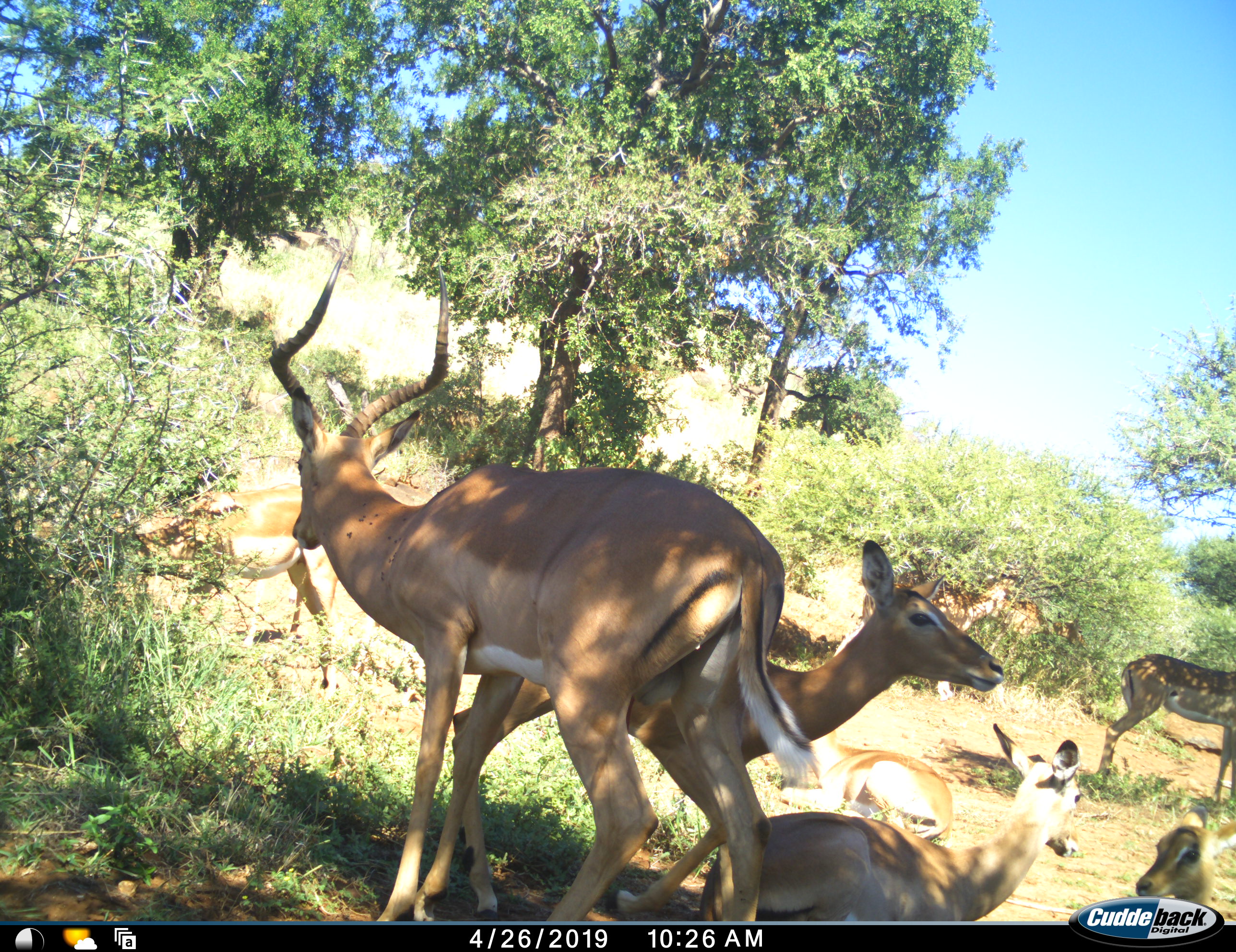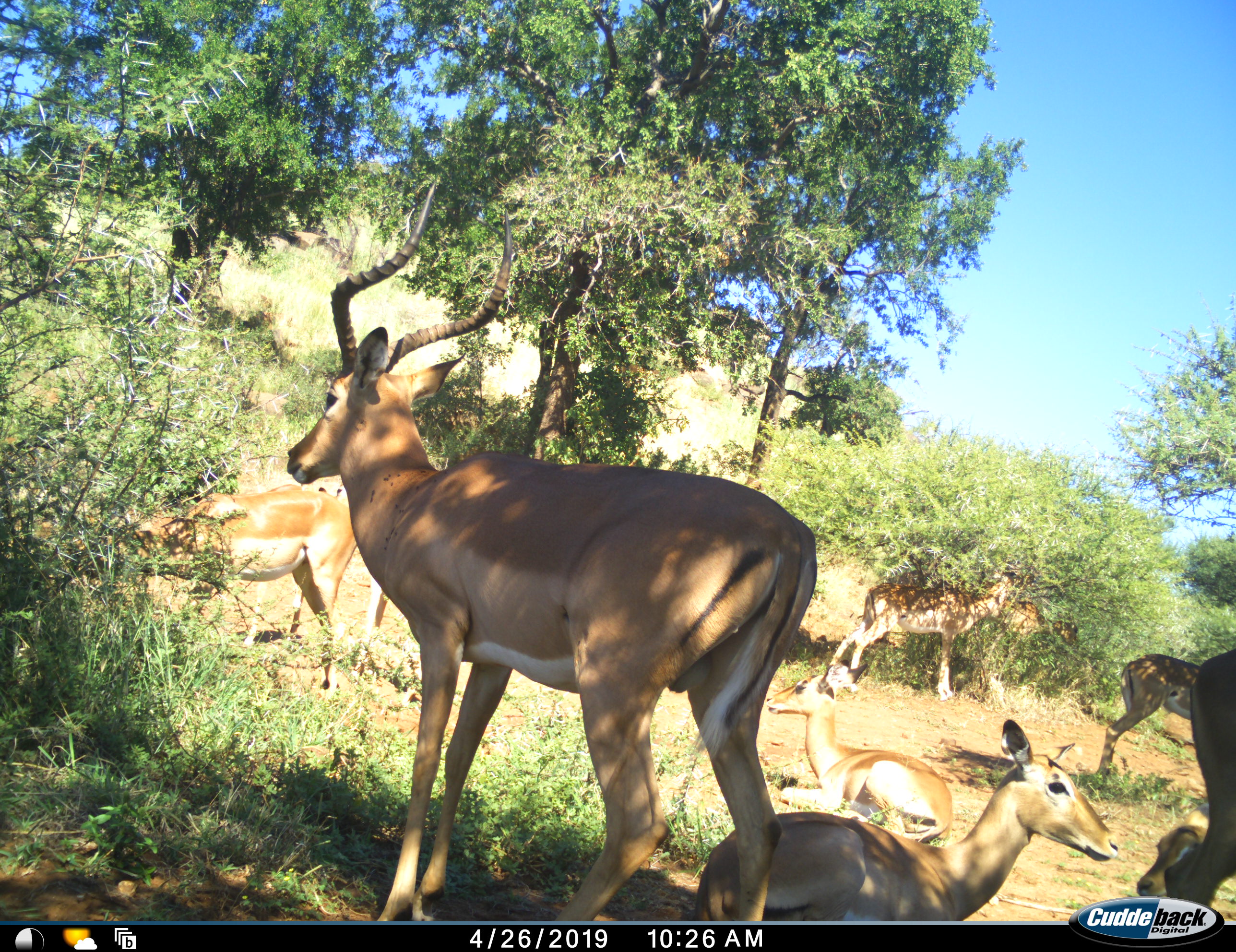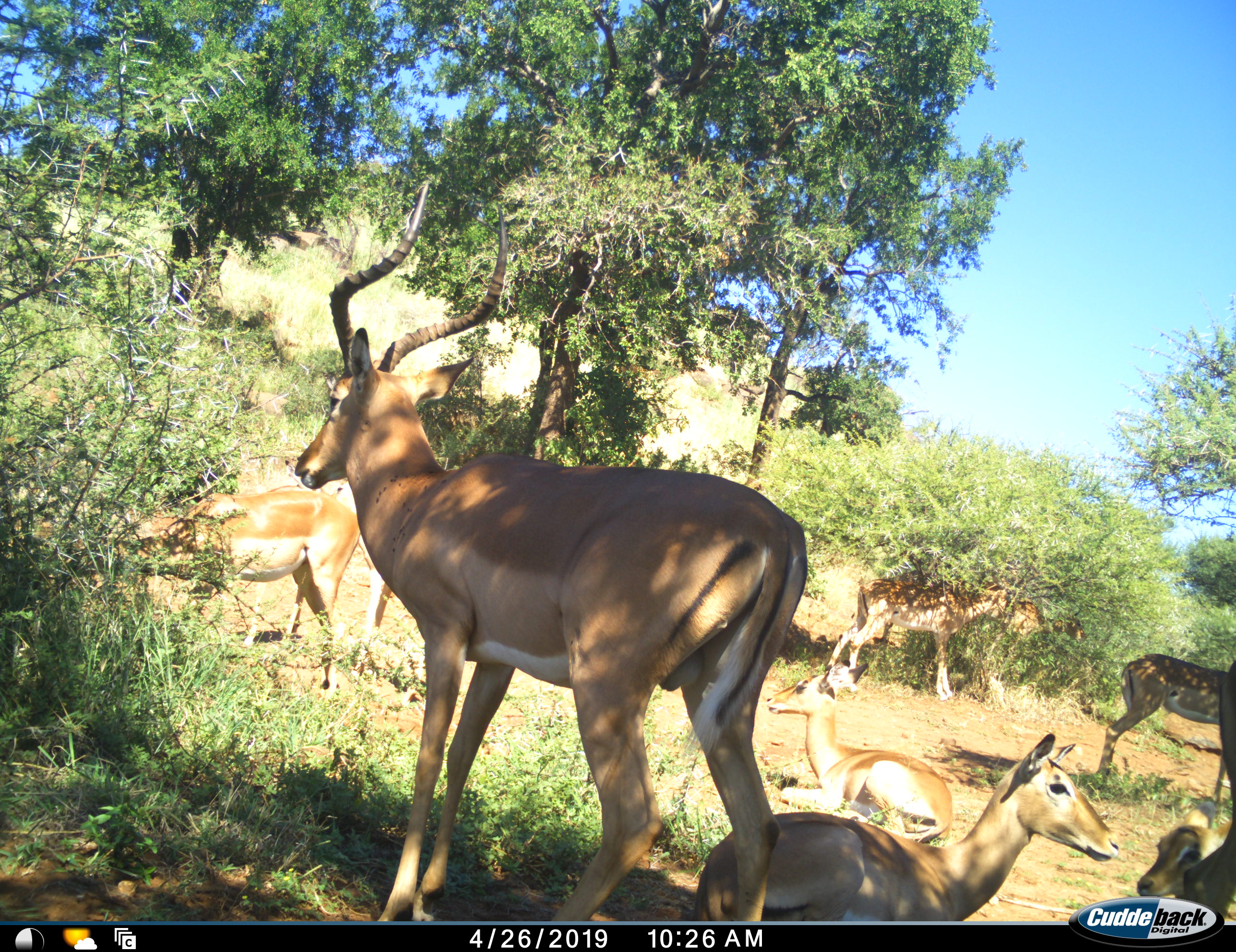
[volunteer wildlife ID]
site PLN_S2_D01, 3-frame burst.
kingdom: Animalia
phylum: Chordata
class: Mammalia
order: Artiodactyla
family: Bovidae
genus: Aepyceros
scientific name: Aepyceros melampus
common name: impala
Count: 10.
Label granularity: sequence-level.